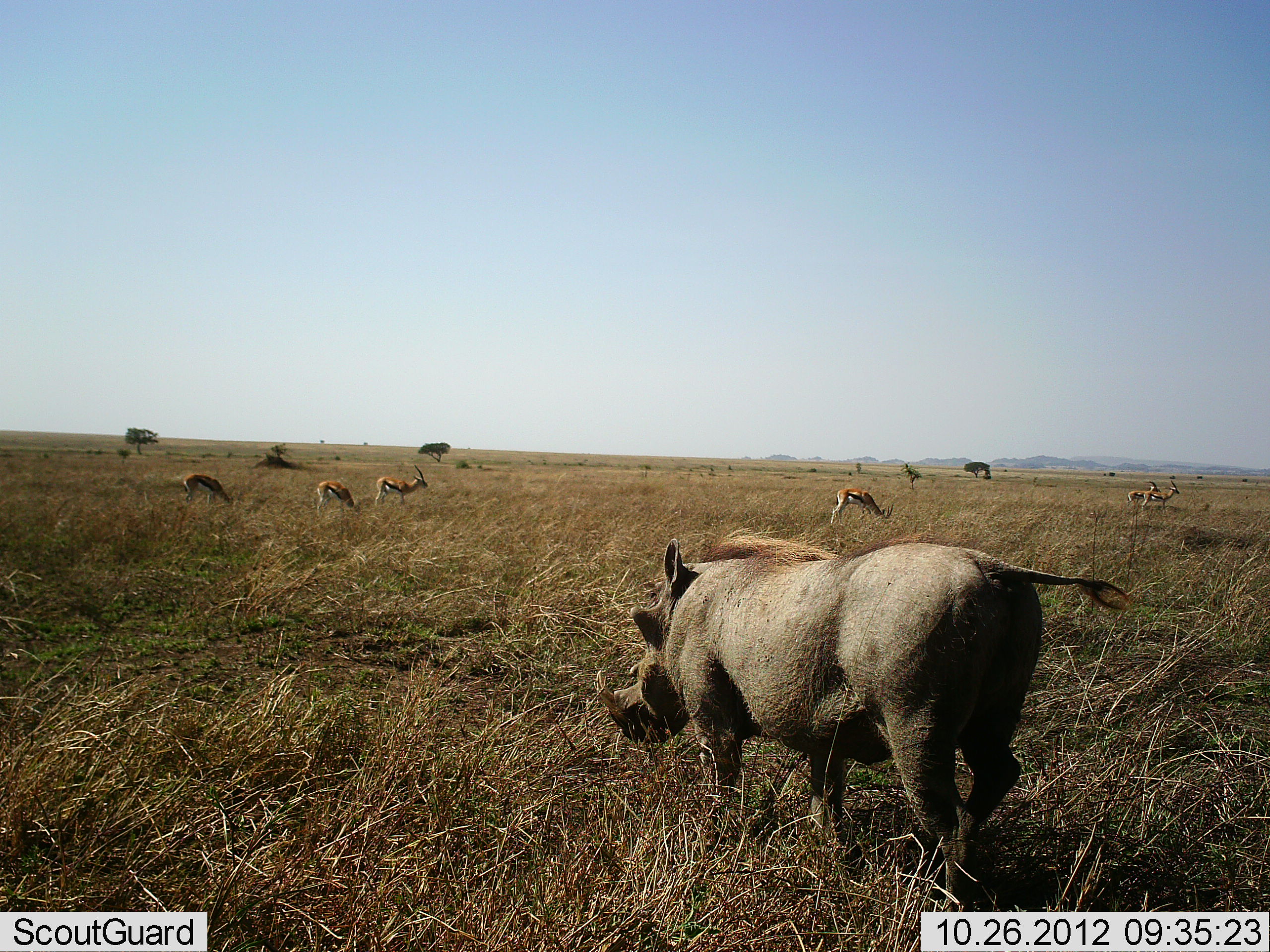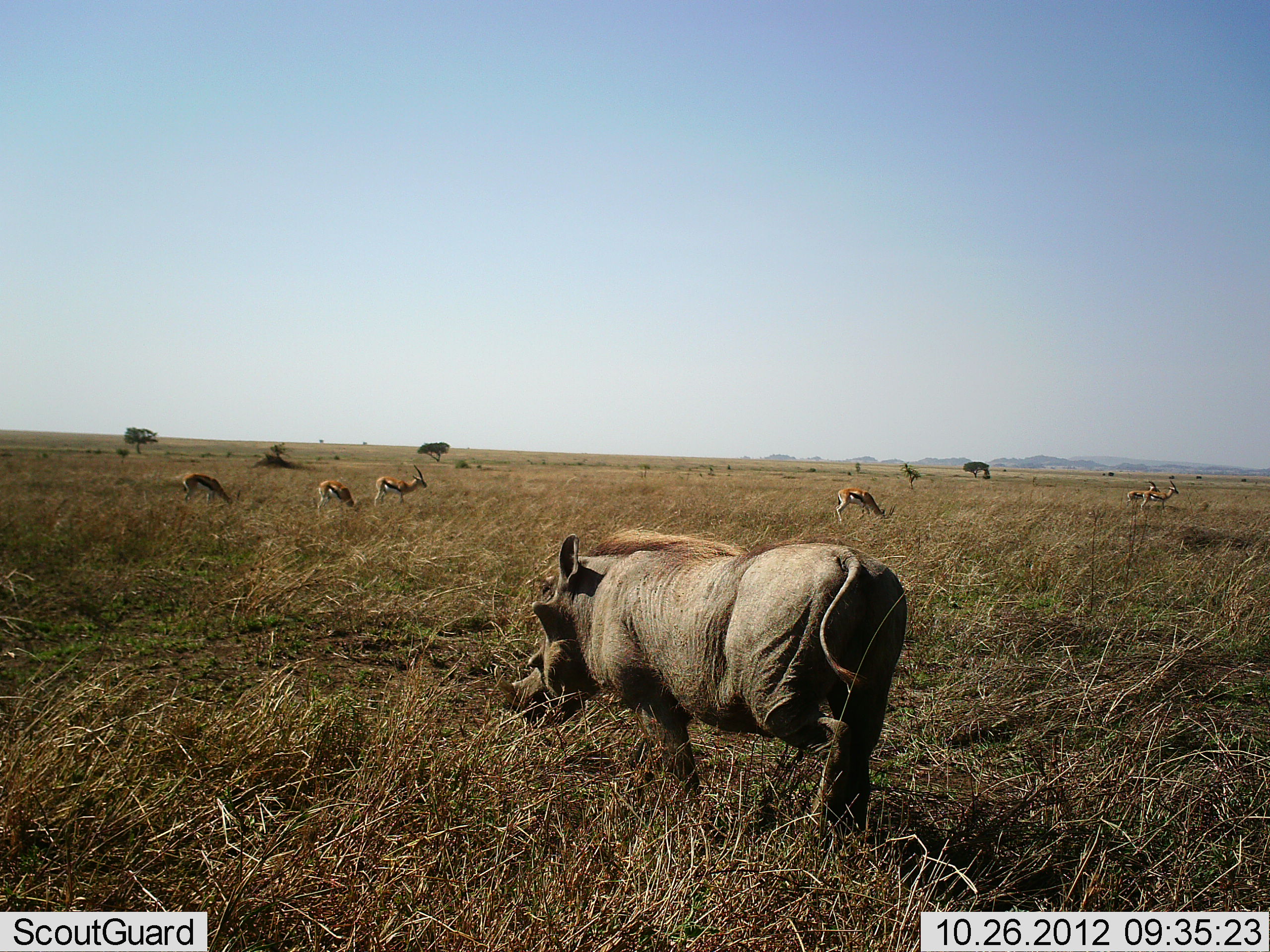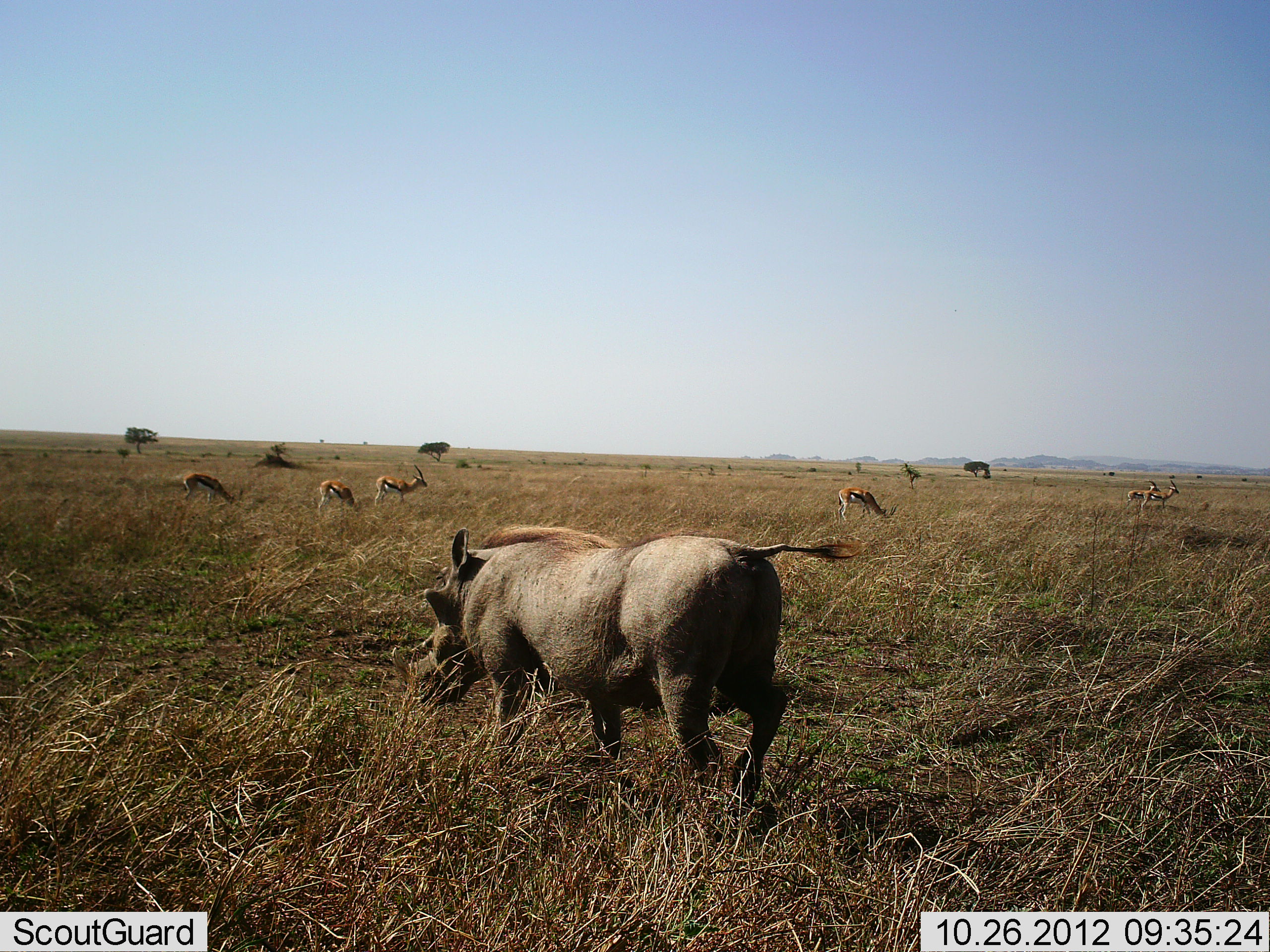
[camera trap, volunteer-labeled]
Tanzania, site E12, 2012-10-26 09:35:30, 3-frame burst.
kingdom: Animalia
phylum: Chordata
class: Mammalia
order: Artiodactyla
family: Bovidae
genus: Eudorcas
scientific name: Eudorcas thomsonii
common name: thomson's gazelle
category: gazellethomsons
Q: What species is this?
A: Gazellethomsons (thomson's gazelle) (Eudorcas thomsonii).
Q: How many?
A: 6.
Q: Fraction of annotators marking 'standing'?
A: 82%.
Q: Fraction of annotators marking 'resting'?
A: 0%.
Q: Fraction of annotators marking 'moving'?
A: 0%.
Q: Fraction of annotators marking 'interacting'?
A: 0%.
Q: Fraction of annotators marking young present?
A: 0%.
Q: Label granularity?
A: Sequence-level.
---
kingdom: Animalia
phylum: Chordata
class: Mammalia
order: Artiodactyla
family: Suidae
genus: Phacochoerus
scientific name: Phacochoerus africanus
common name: warthog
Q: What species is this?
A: Warthog (Phacochoerus africanus).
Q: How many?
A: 1.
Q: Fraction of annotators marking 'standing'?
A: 9%.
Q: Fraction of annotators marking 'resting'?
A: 0%.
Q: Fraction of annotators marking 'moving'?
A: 91%.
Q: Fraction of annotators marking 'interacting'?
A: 0%.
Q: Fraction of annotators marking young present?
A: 0%.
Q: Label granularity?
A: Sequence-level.